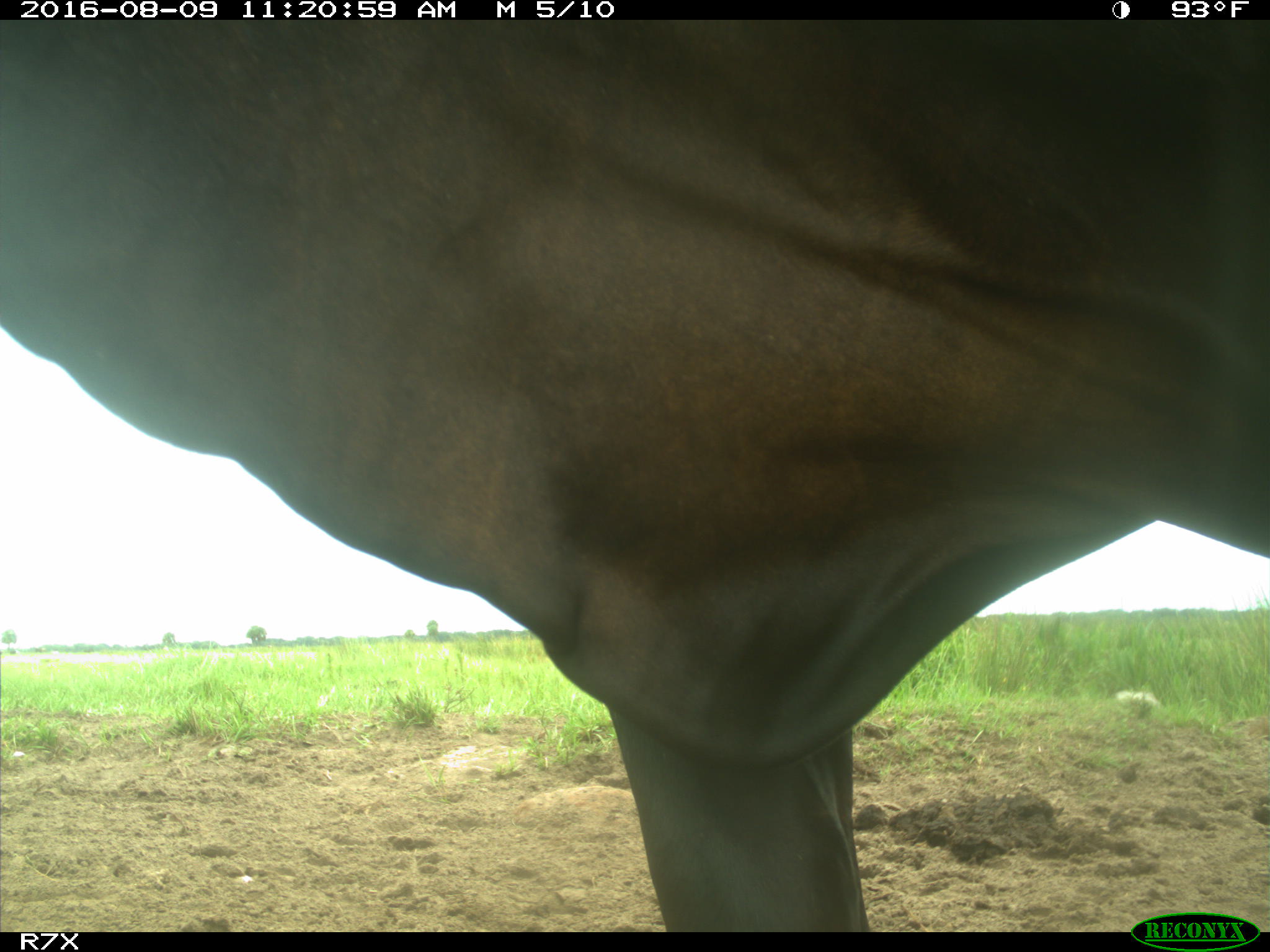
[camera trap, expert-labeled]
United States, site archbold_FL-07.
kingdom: Animalia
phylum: Chordata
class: Mammalia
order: Artiodactyla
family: Bovidae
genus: Bos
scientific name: Bos taurus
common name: domestic cow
Bos taurus (domestic cow).